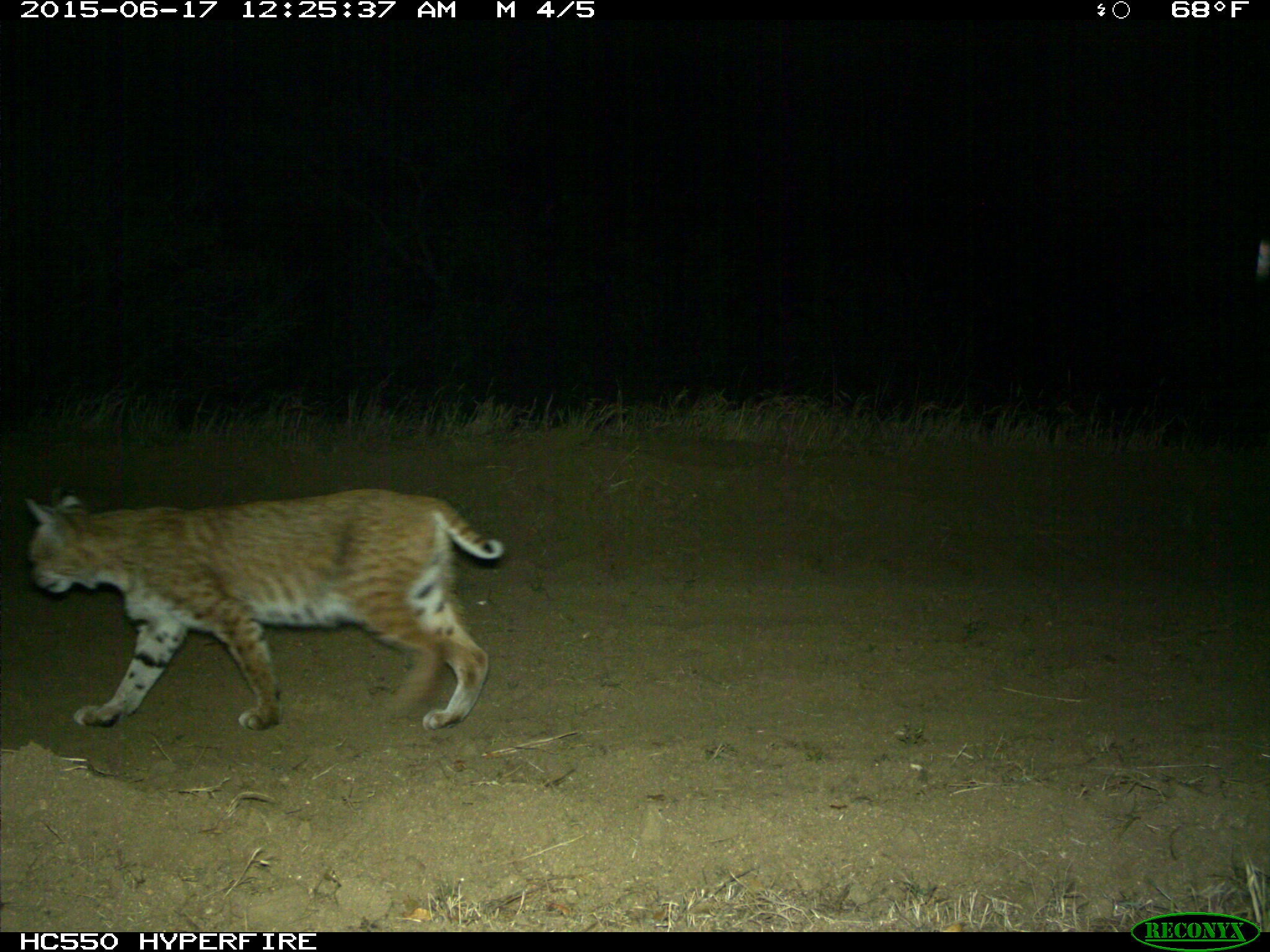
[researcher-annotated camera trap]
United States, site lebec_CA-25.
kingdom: Animalia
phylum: Chordata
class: Mammalia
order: Carnivora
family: Felidae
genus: Lynx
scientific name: Lynx rufus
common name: bobcat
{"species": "Lynx rufus (bobcat)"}